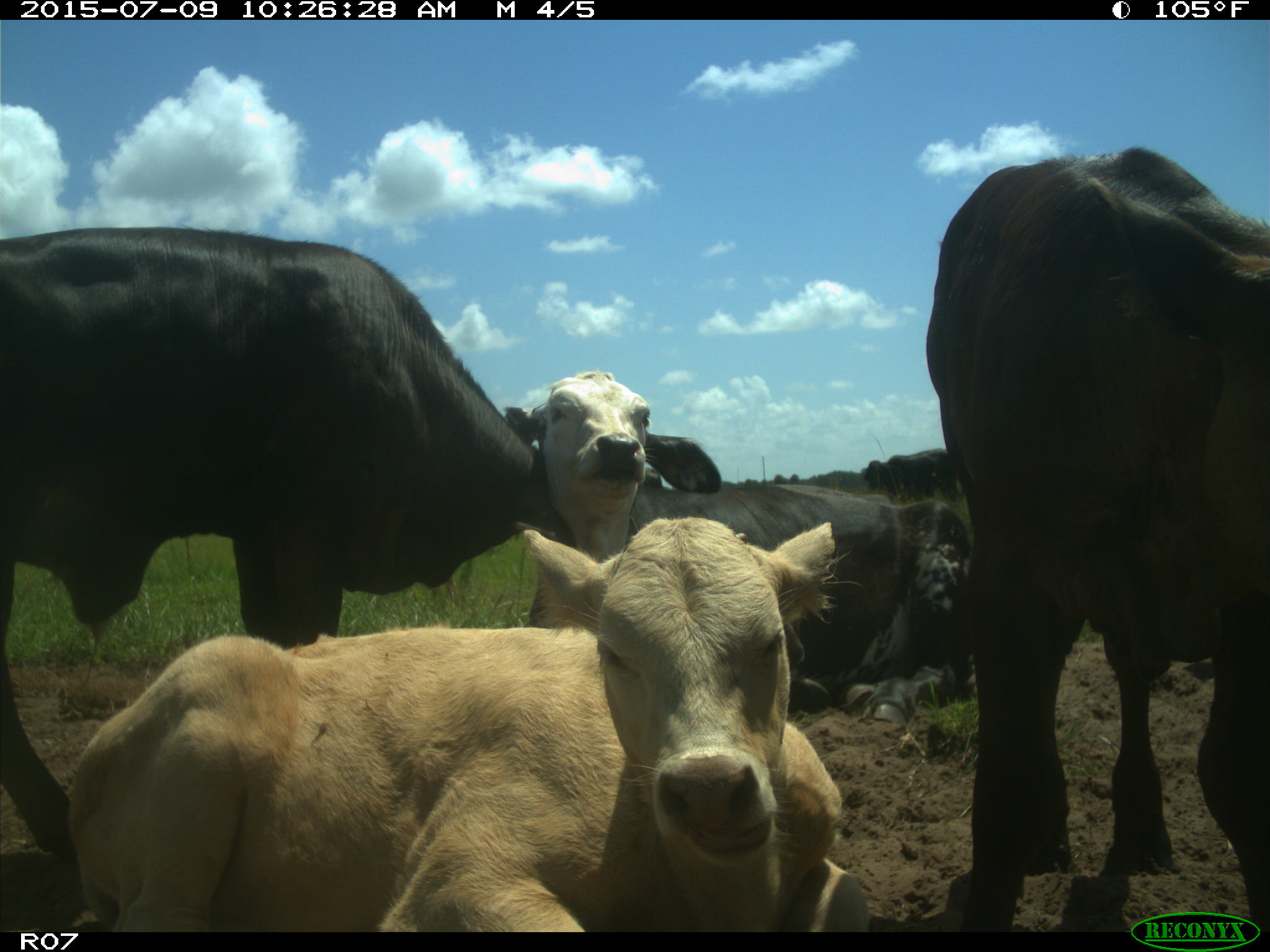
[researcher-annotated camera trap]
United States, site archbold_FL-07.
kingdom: Animalia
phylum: Chordata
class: Mammalia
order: Artiodactyla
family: Bovidae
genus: Bos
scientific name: Bos taurus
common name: domestic cow